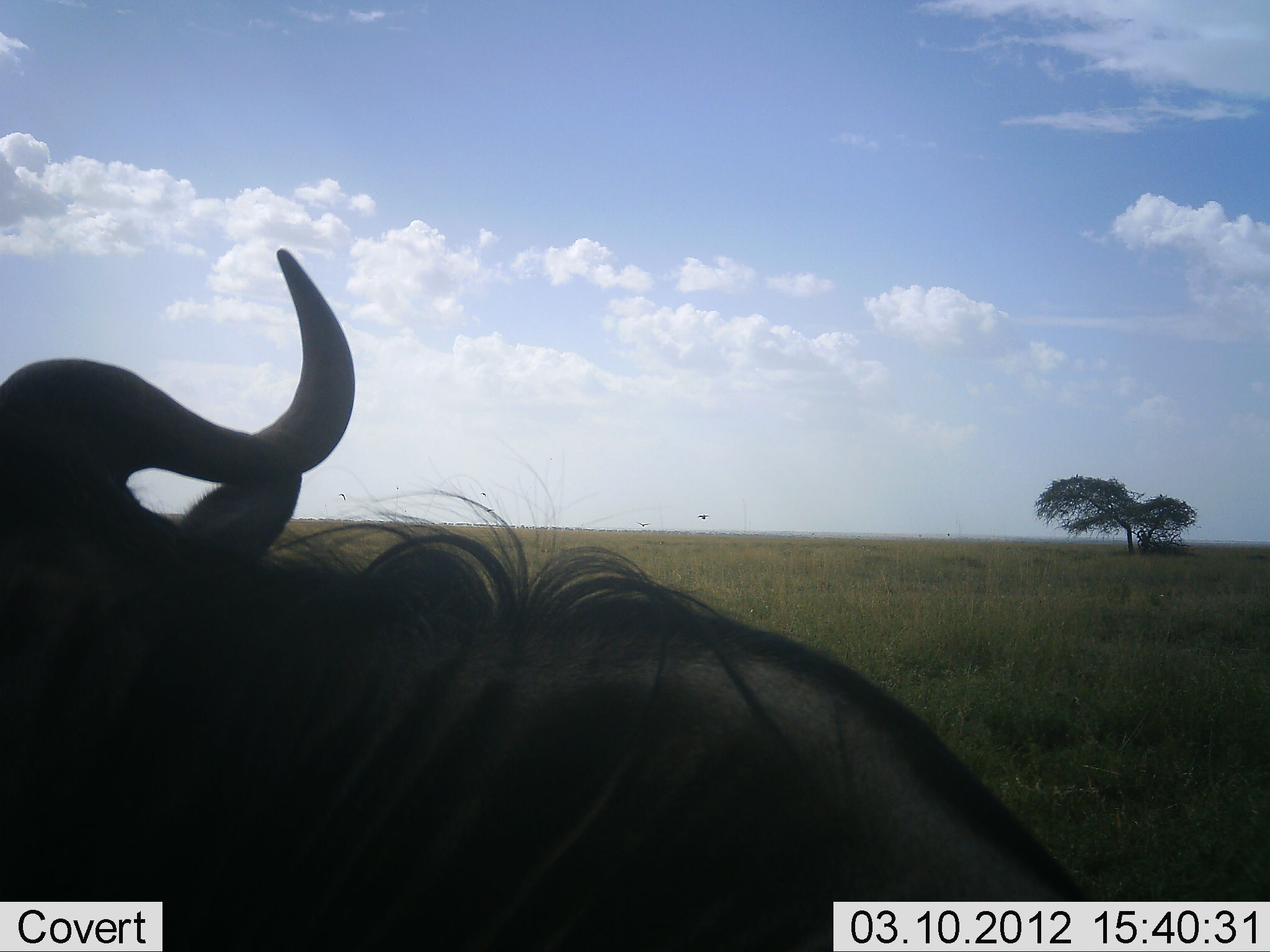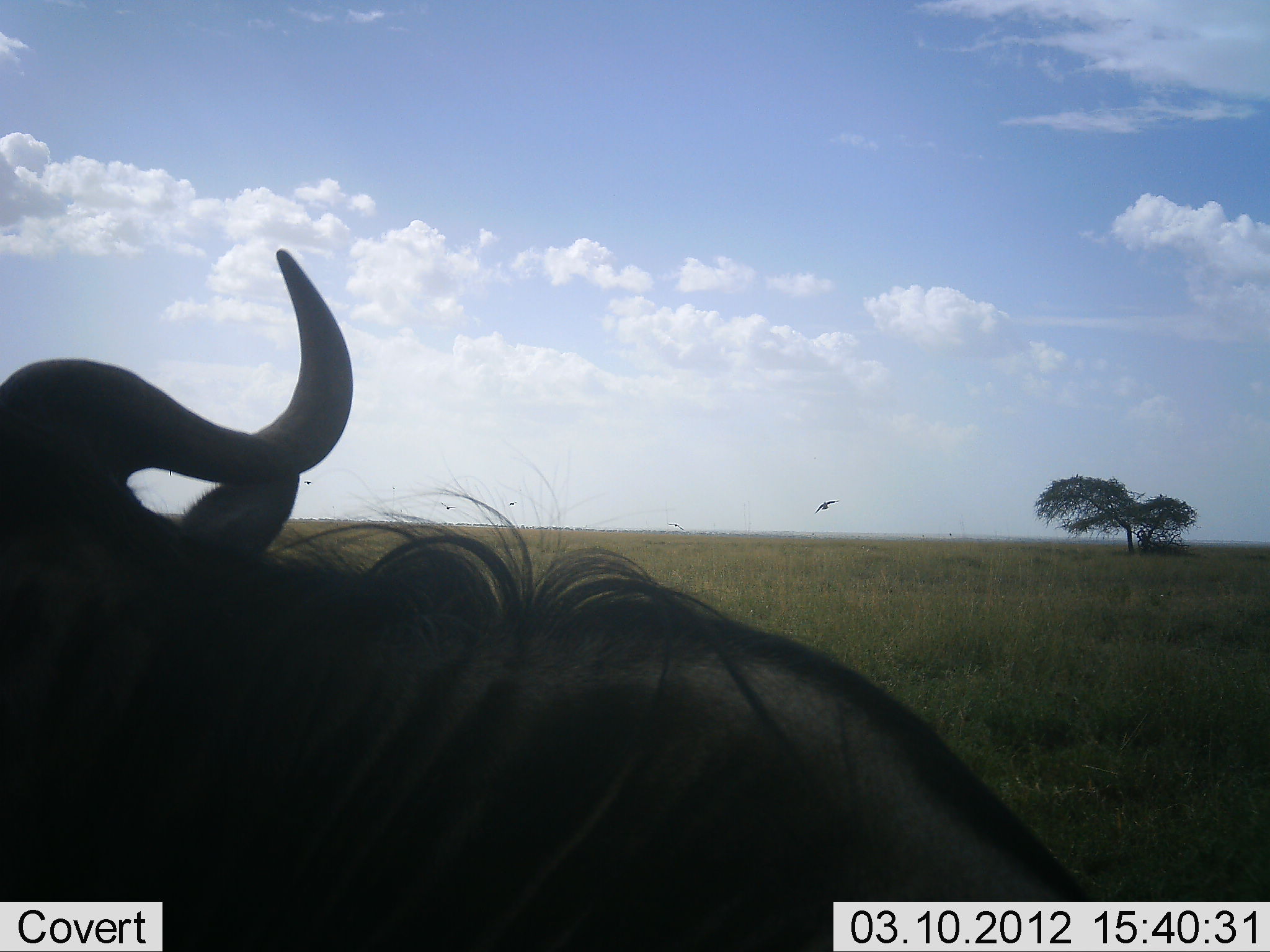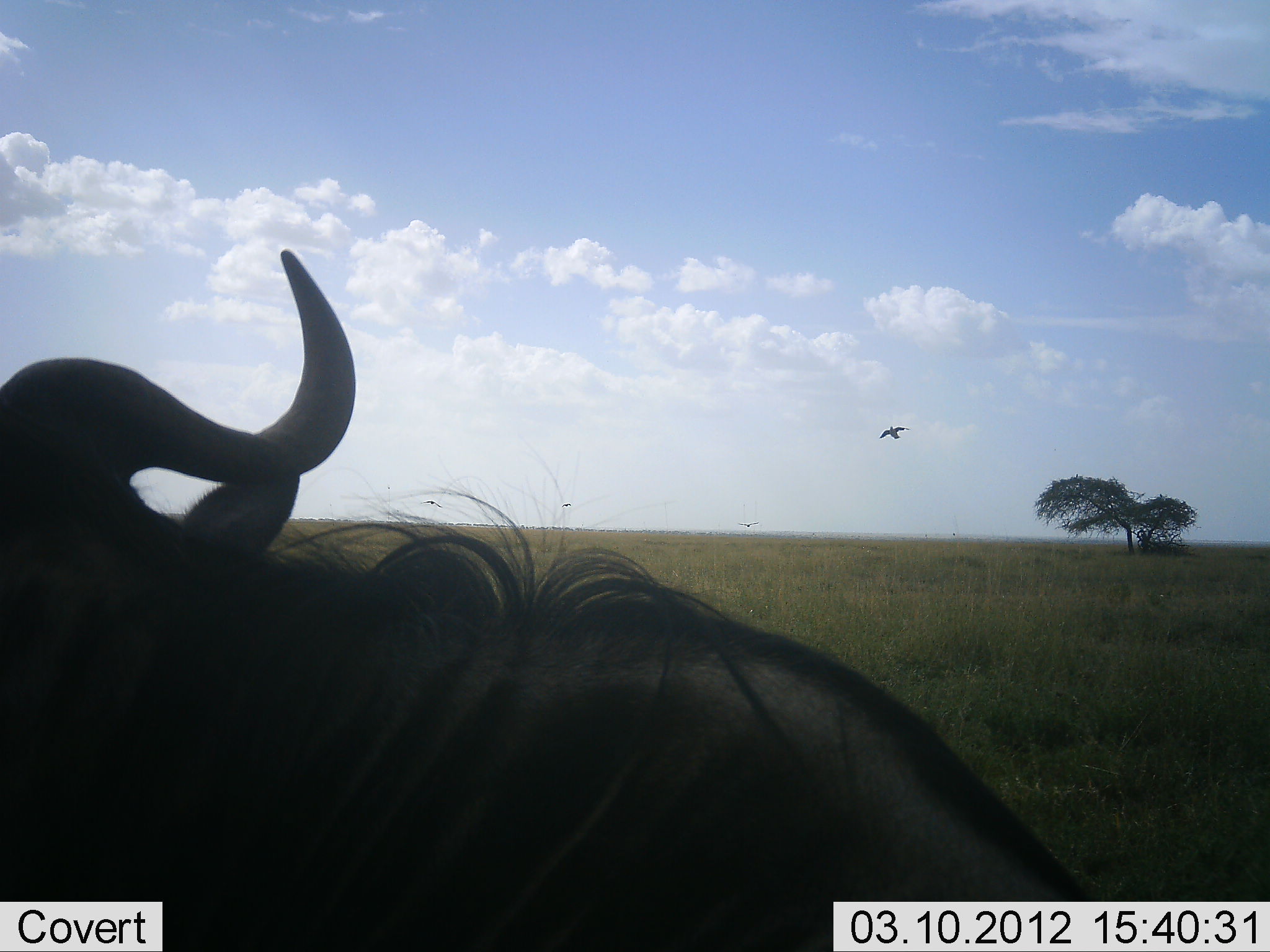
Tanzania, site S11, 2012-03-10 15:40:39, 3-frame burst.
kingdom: Animalia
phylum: Chordata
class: Aves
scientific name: Aves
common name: bird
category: otherbird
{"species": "otherbird (bird) (Aves)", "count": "4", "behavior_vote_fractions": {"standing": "0%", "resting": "0%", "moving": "100%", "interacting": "0%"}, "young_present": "0%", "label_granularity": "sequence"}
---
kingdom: Animalia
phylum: Chordata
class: Mammalia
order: Artiodactyla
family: Bovidae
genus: Connochaetes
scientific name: Connochaetes taurinus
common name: blue wildebeest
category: wildebeest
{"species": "wildebeest (blue wildebeest) (Connochaetes taurinus)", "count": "1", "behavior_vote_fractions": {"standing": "14%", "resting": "86%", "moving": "0%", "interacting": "0%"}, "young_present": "0%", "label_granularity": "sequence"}